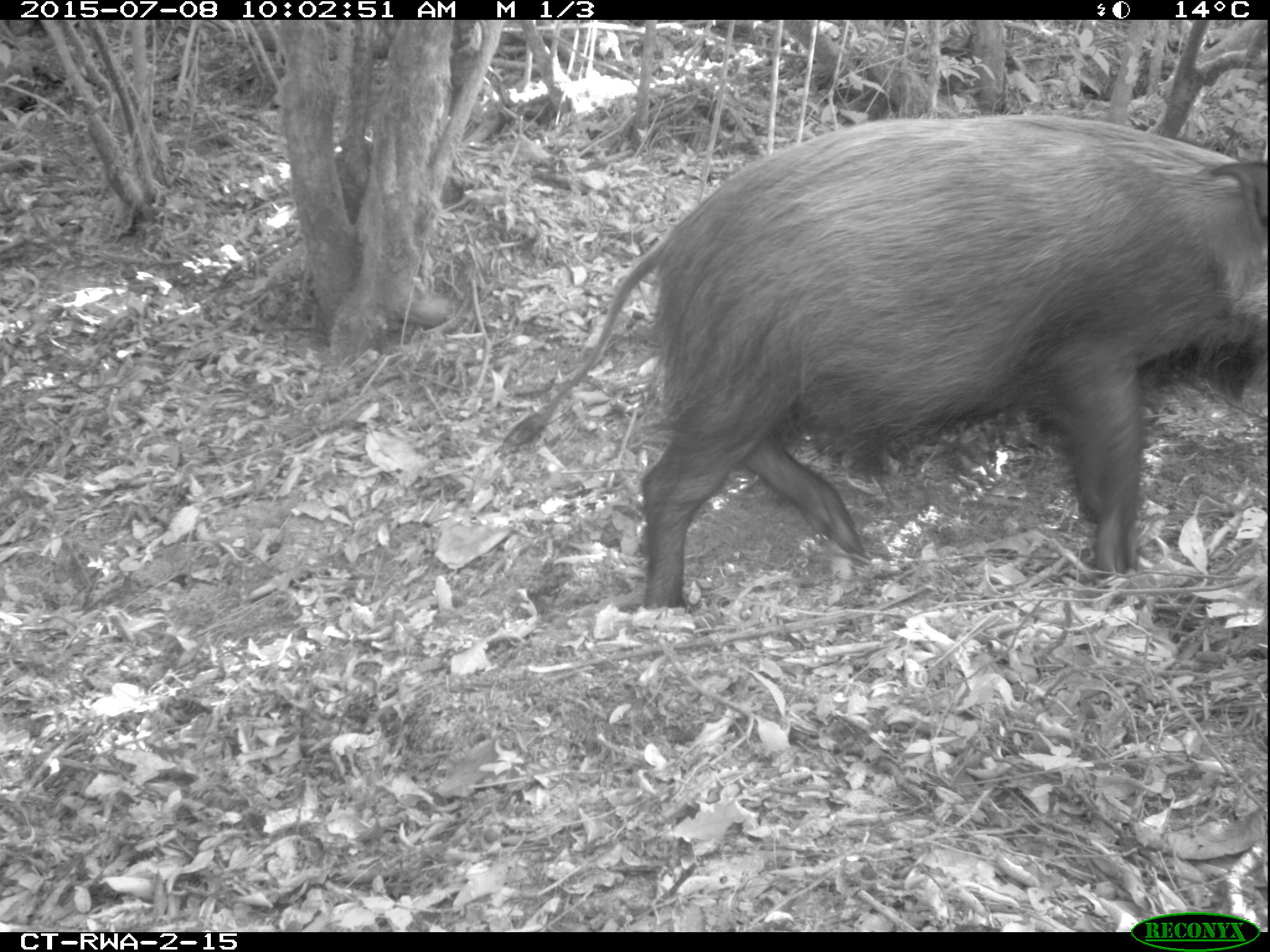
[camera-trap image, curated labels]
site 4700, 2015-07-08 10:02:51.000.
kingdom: Animalia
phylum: Chordata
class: Mammalia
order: Artiodactyla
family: Suidae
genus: Potamochoerus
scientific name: Potamochoerus larvatus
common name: bushpig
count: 1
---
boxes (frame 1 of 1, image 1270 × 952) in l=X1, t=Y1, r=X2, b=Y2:
potamochoerus larvatus: l=499, t=110, r=1270, b=611